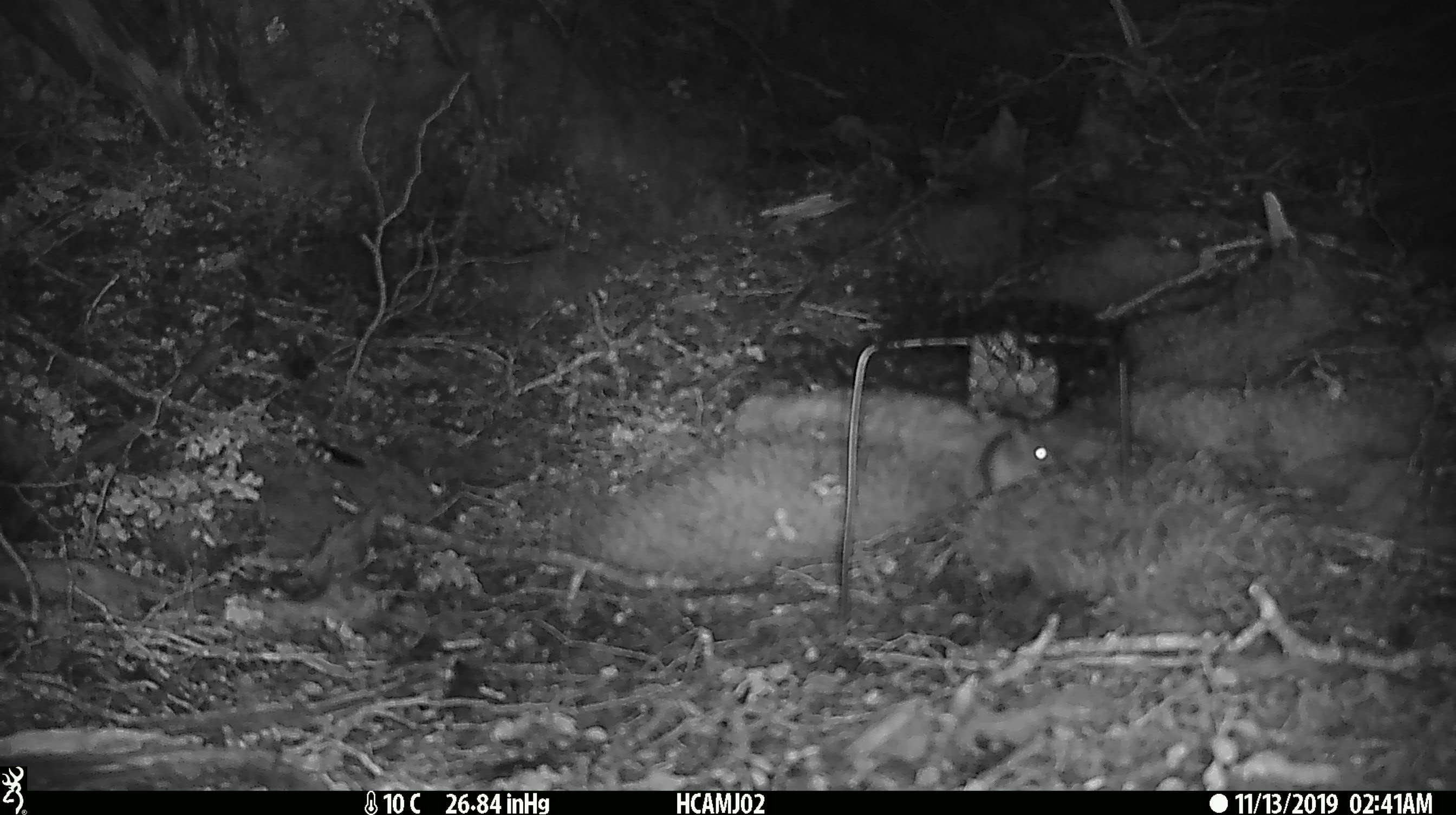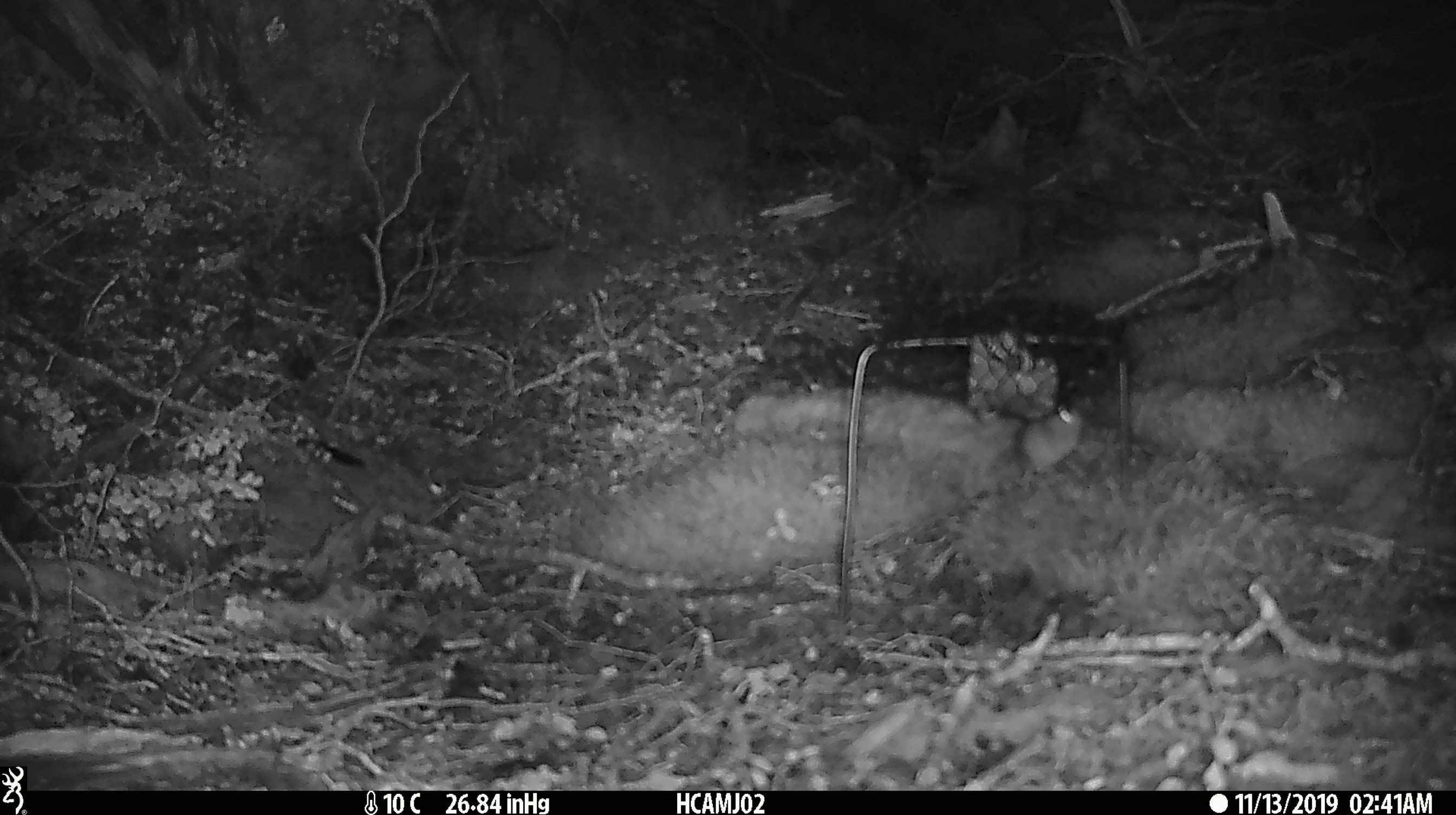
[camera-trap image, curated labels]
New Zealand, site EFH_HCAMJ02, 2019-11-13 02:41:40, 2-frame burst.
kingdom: Animalia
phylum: Chordata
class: Mammalia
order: Rodentia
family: Muridae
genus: Mus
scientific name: Mus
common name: mouse